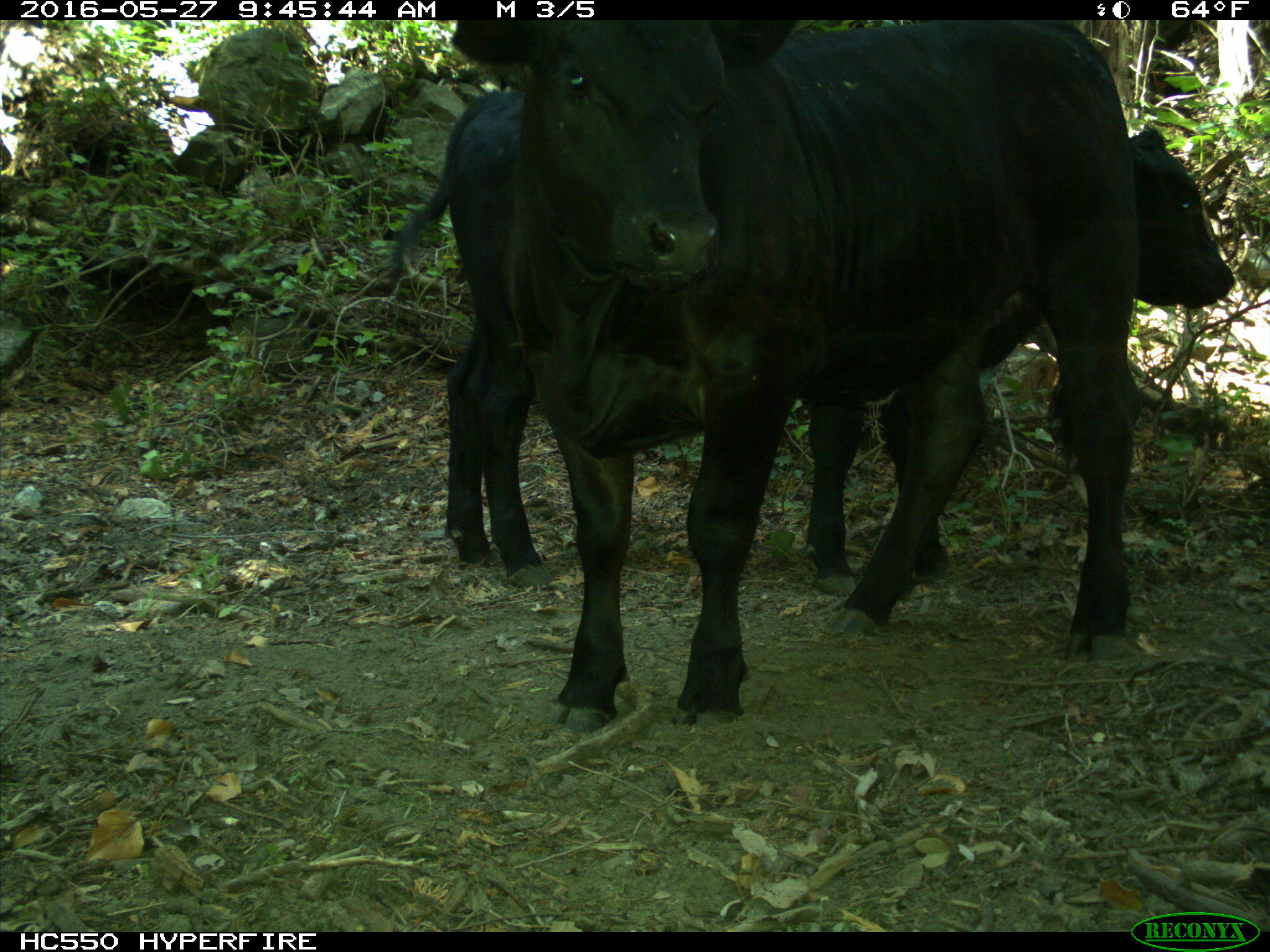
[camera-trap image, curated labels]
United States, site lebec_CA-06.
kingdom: Animalia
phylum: Chordata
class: Mammalia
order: Artiodactyla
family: Bovidae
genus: Bos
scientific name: Bos taurus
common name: domestic cow